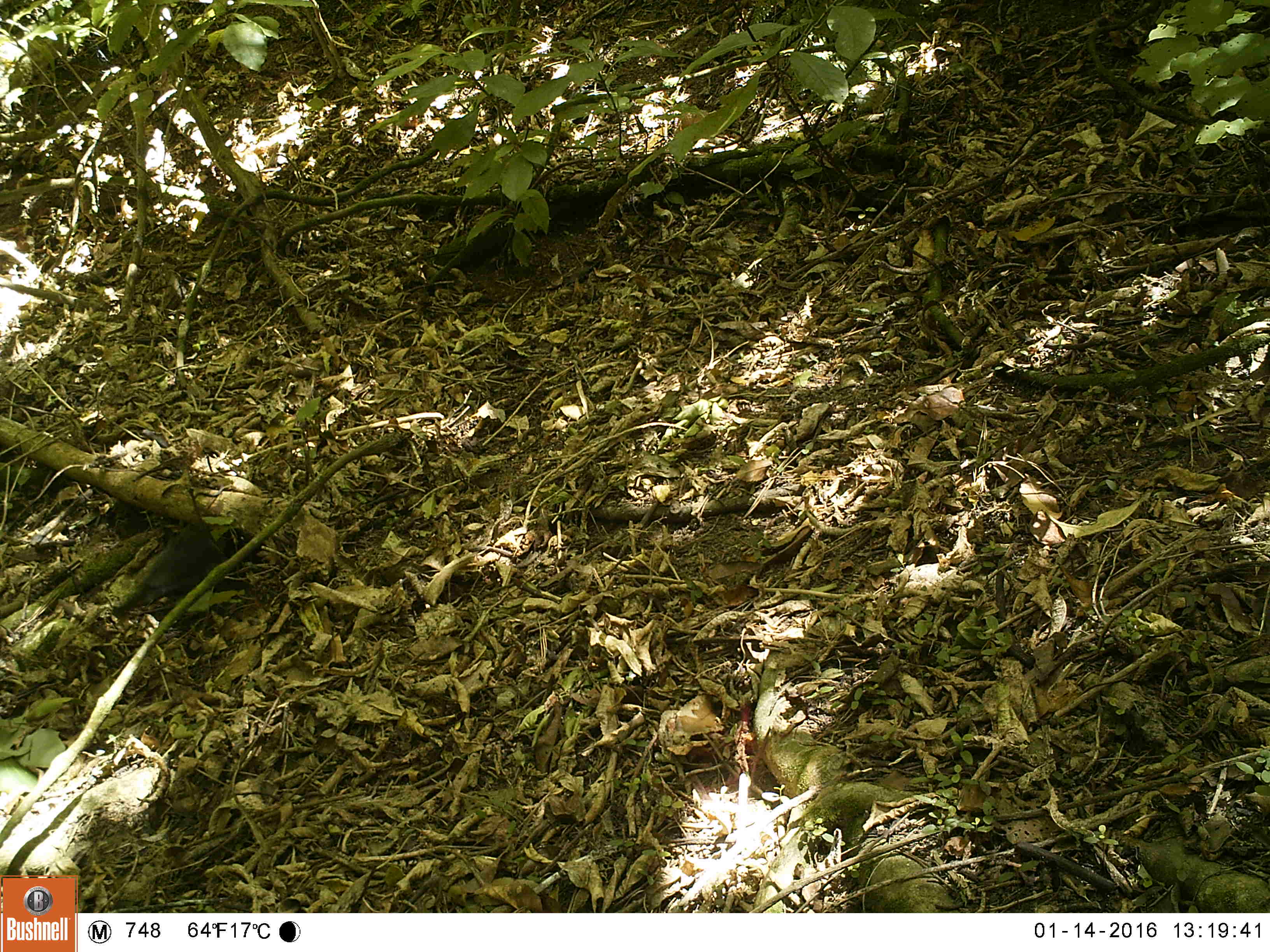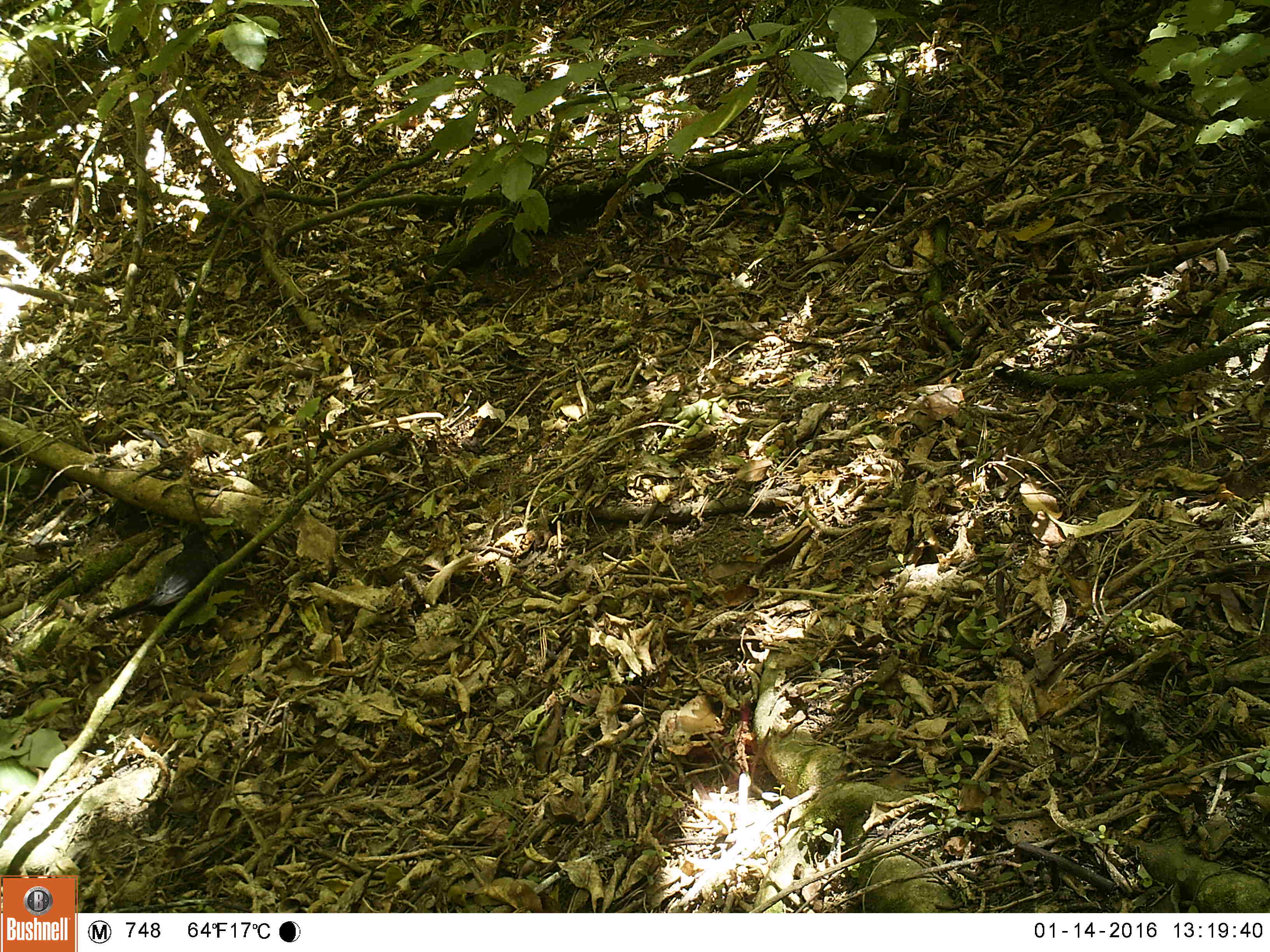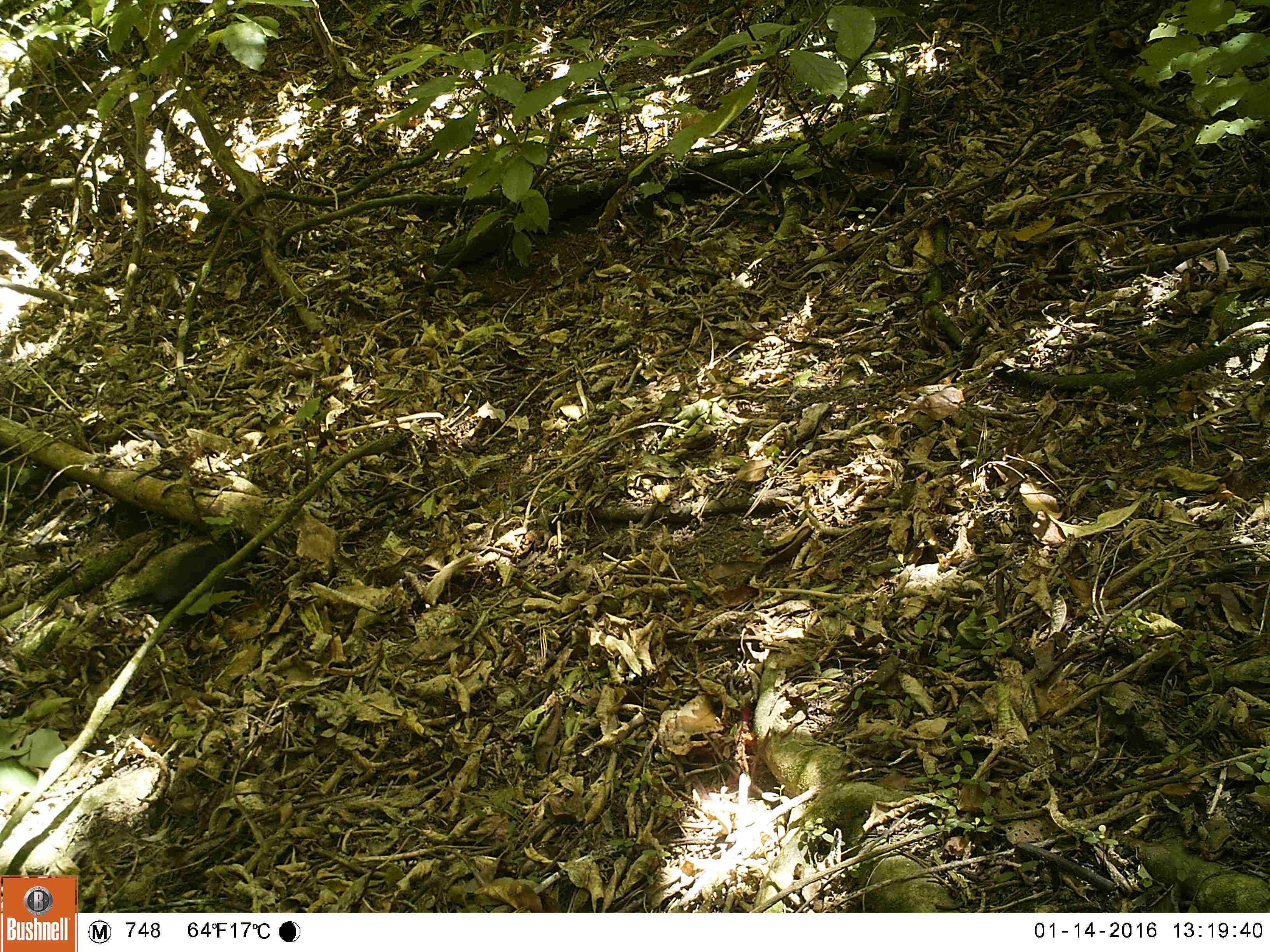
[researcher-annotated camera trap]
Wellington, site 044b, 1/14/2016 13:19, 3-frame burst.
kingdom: Animalia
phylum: Chordata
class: Aves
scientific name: Aves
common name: bird